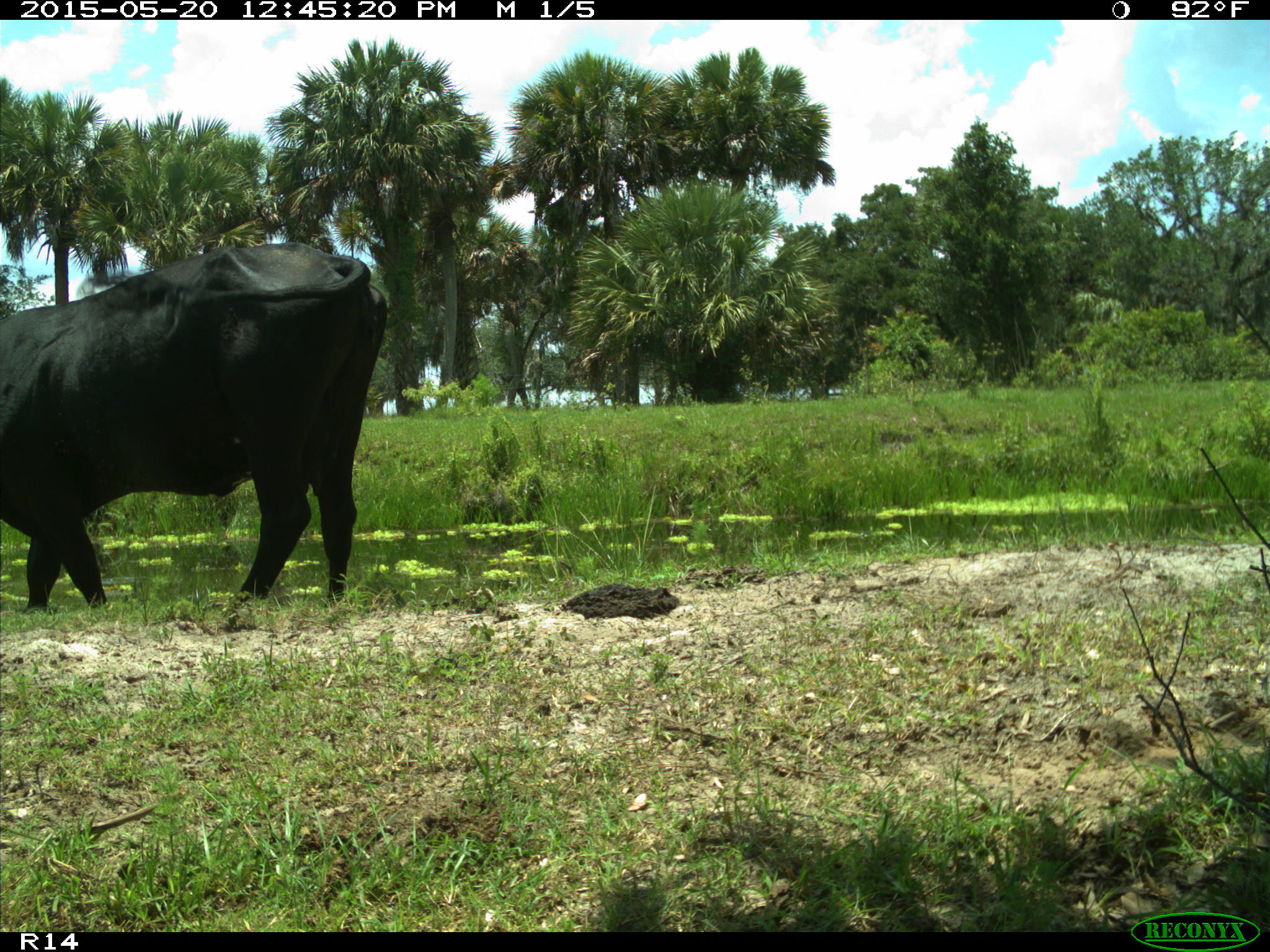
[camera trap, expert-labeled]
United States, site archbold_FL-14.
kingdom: Animalia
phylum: Chordata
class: Mammalia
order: Artiodactyla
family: Bovidae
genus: Bos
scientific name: Bos taurus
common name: domestic cow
Bos taurus (domestic cow).